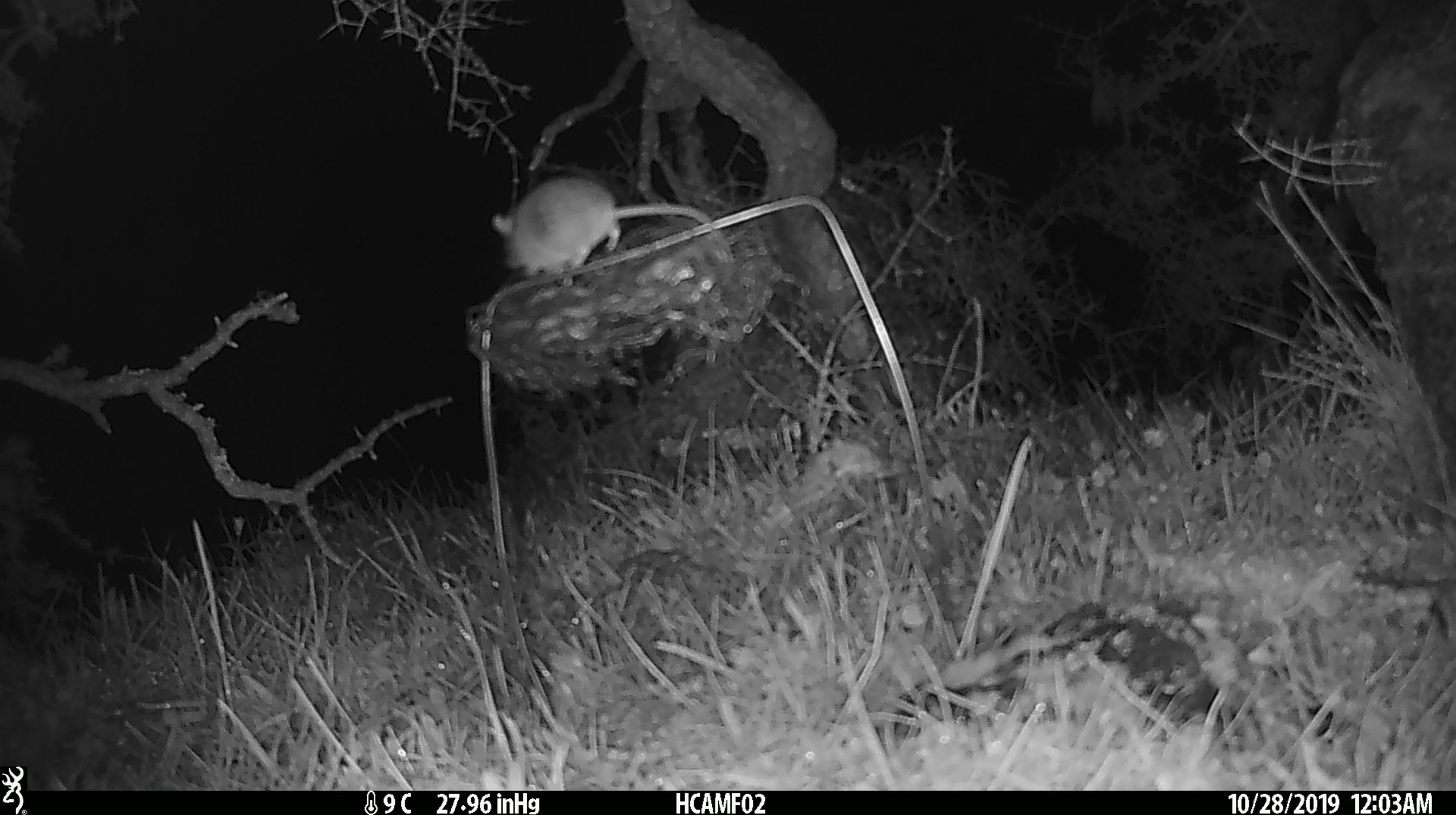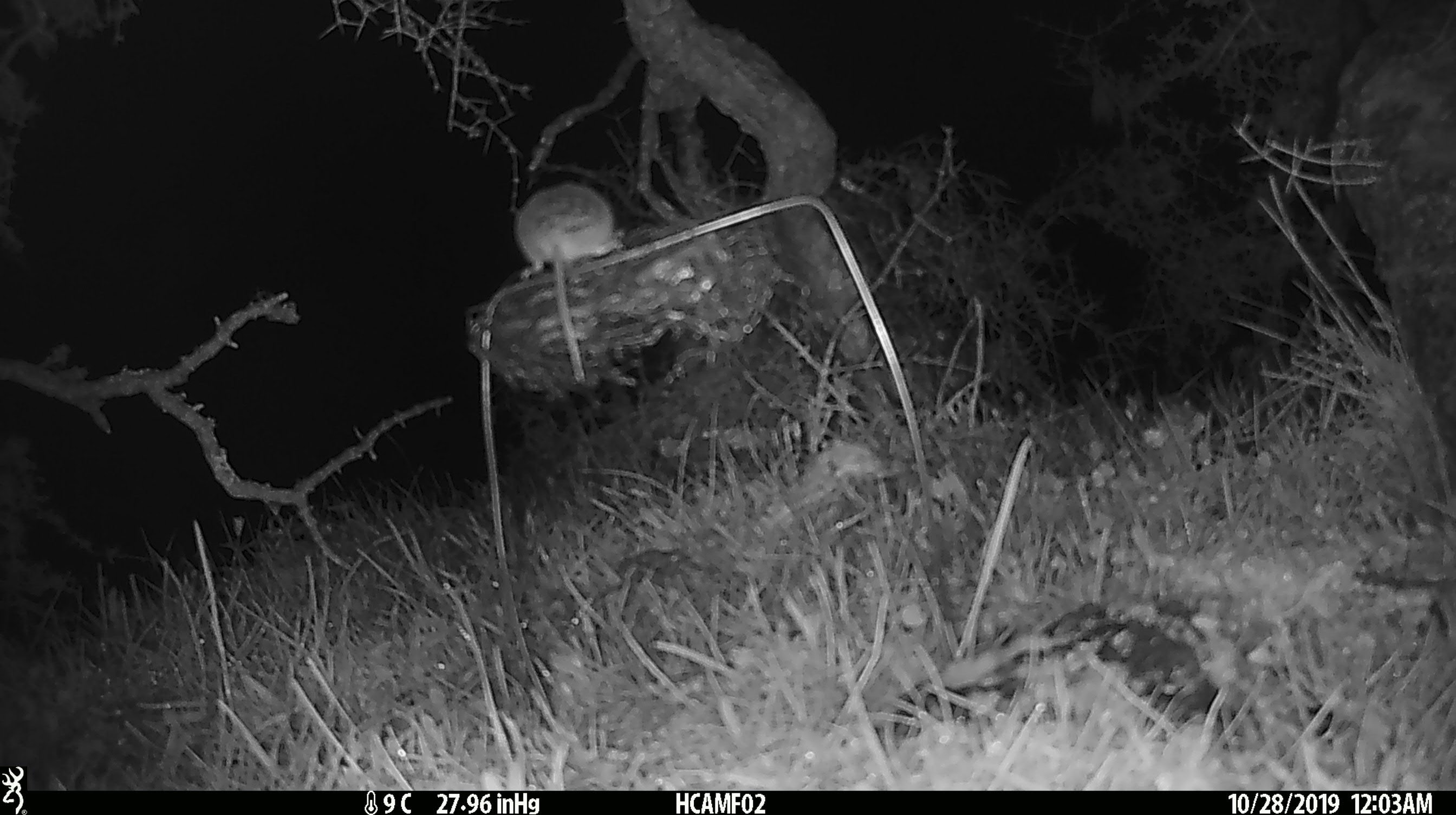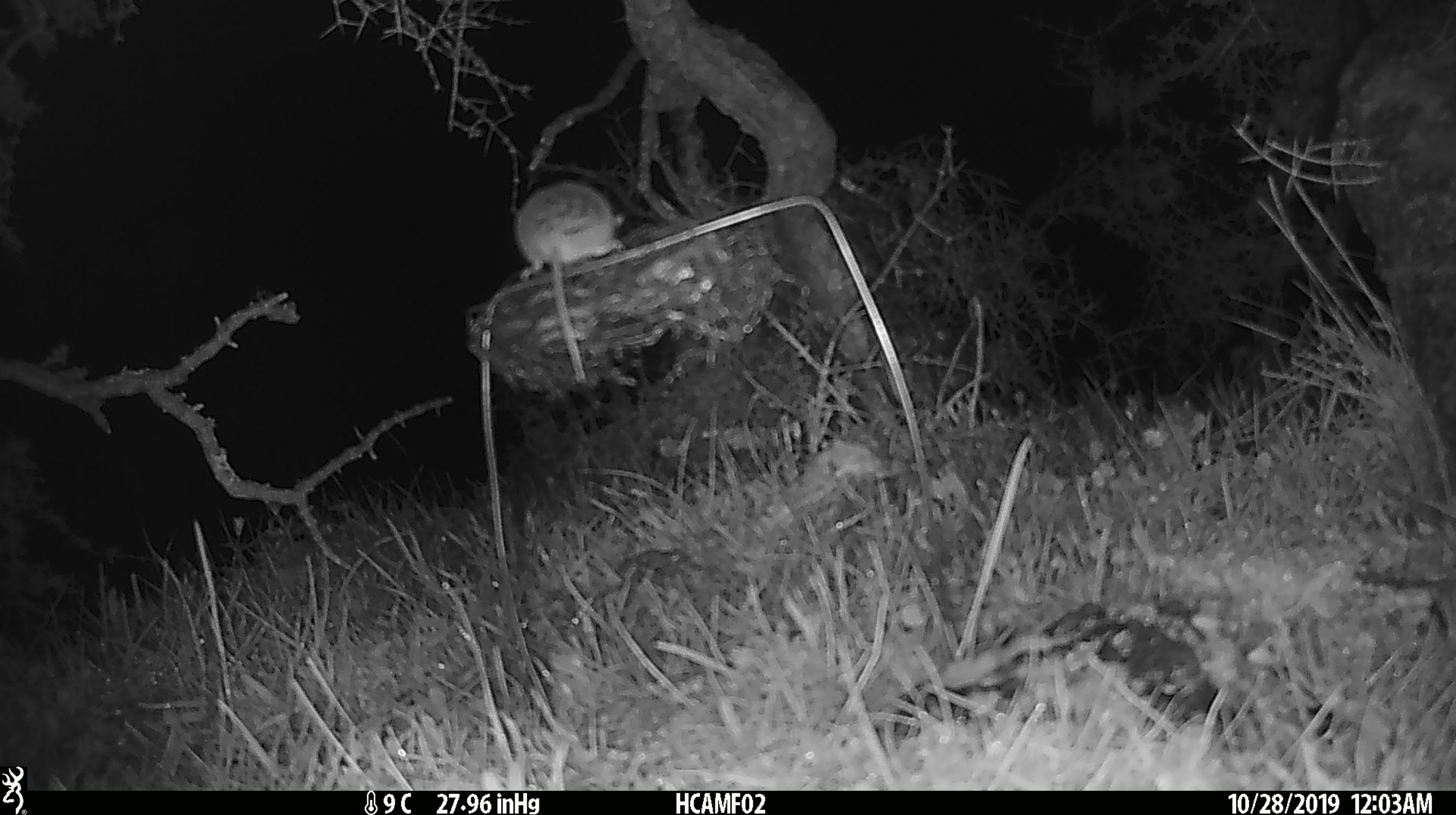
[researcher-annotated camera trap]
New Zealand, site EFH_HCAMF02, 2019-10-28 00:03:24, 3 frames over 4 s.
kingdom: Animalia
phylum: Chordata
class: Mammalia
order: Rodentia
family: Muridae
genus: Mus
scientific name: Mus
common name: mouse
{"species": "mouse (Mus)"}